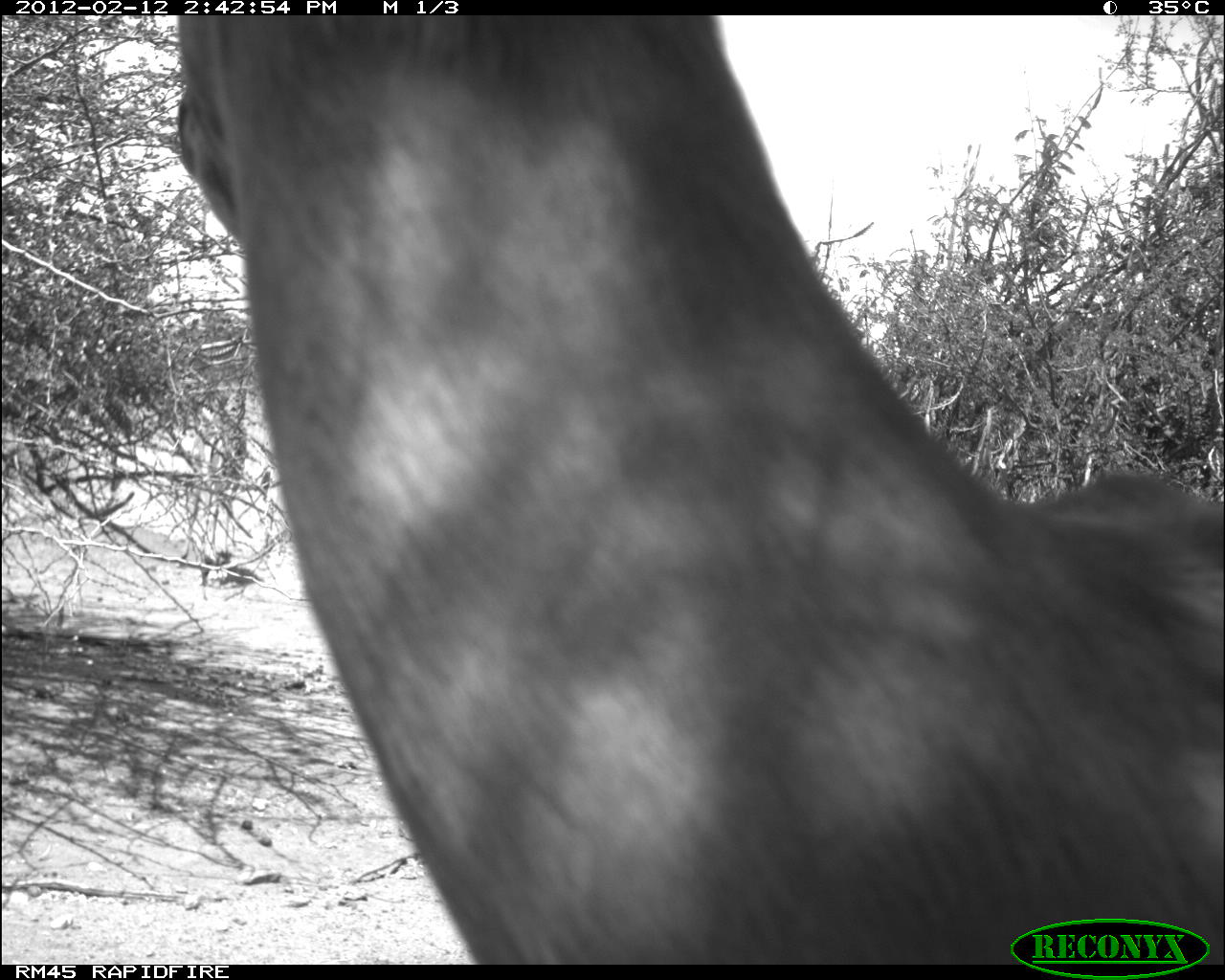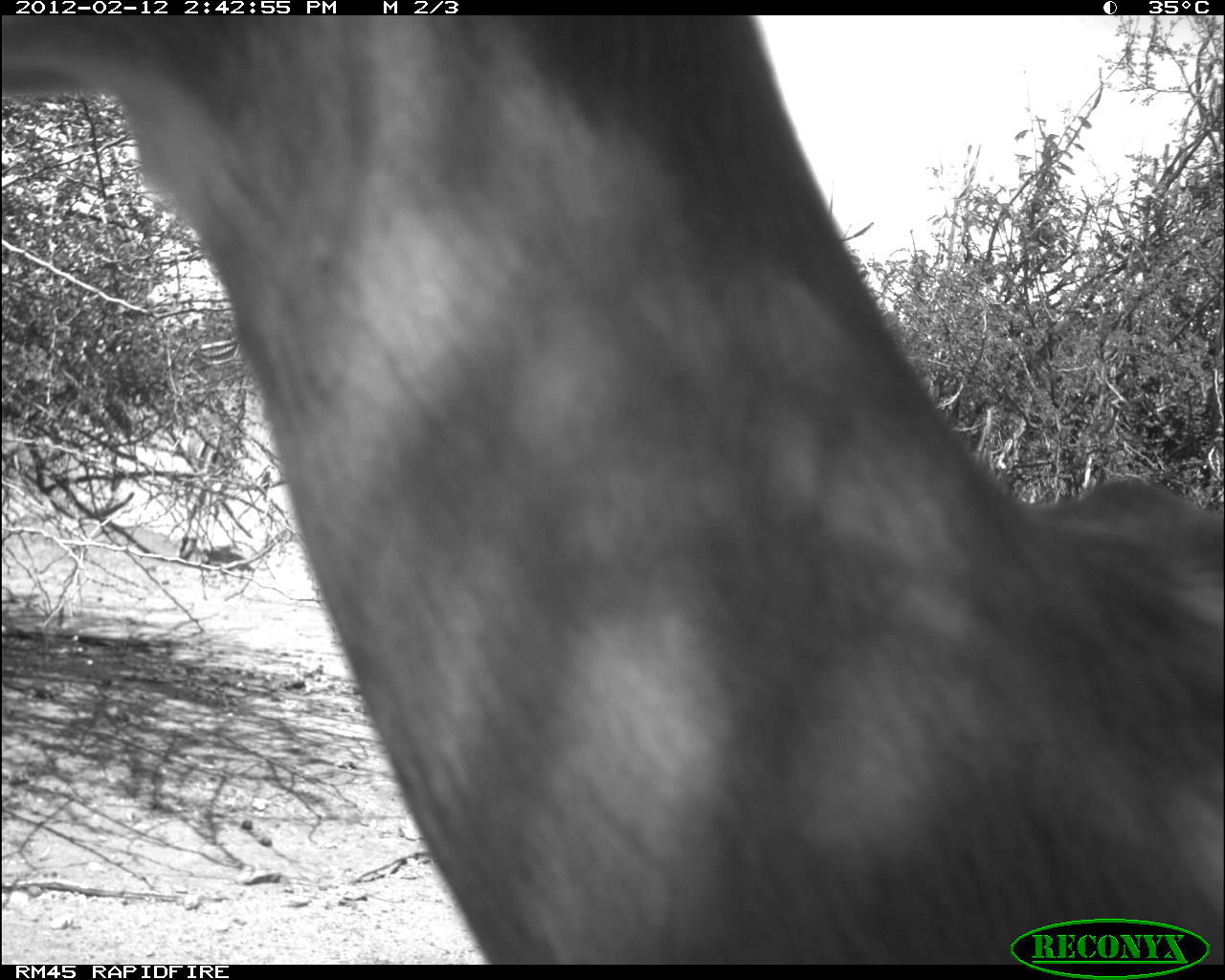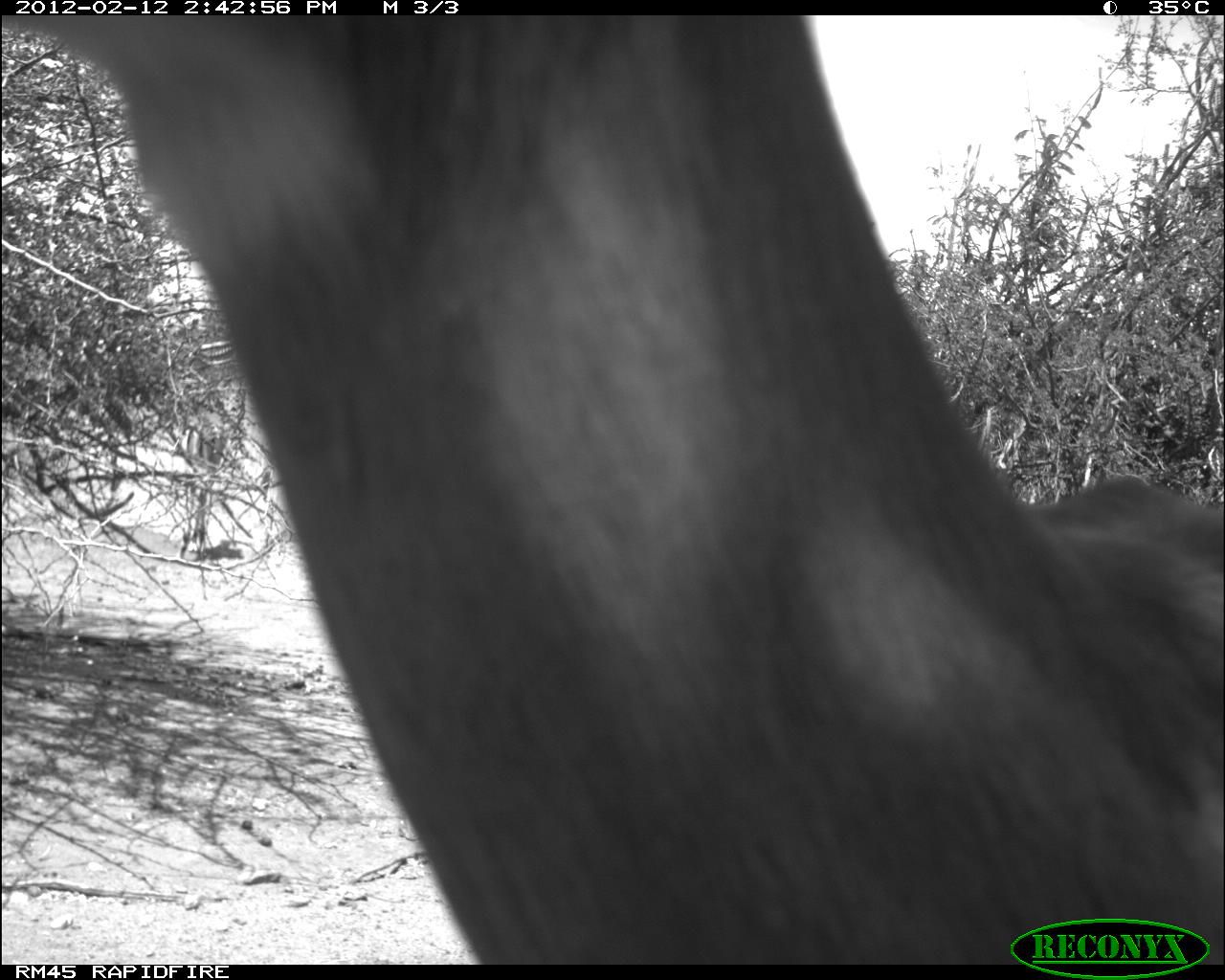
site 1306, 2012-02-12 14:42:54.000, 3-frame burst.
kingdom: Animalia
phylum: Chordata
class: Mammalia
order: Artiodactyla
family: Bovidae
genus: Aepyceros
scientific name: Aepyceros melampus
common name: impala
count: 2